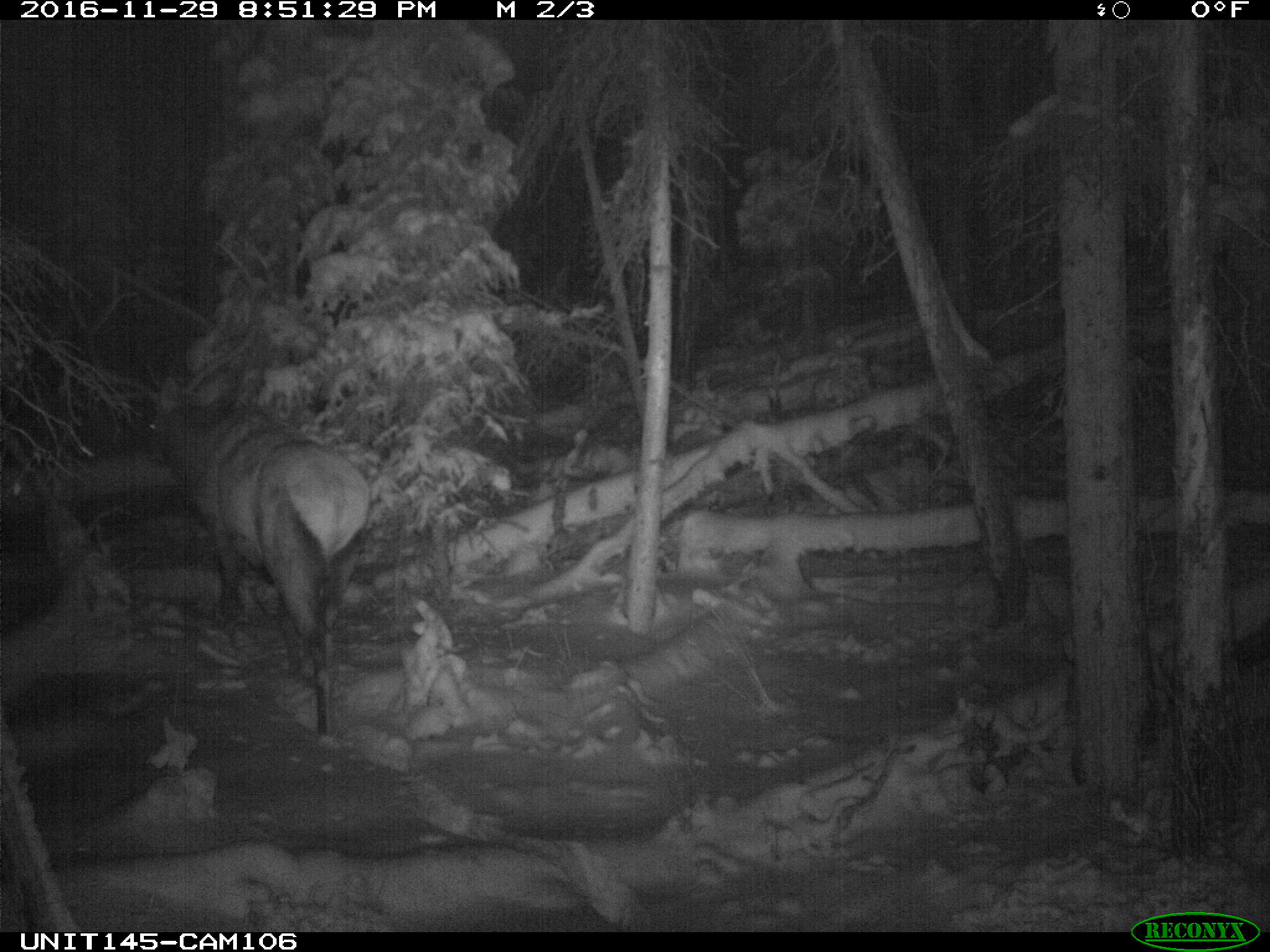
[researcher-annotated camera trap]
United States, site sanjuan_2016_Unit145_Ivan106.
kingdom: Animalia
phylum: Chordata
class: Mammalia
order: Artiodactyla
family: Cervidae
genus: Cervus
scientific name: Cervus elaphus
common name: red deer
Cervus elaphus (red deer).